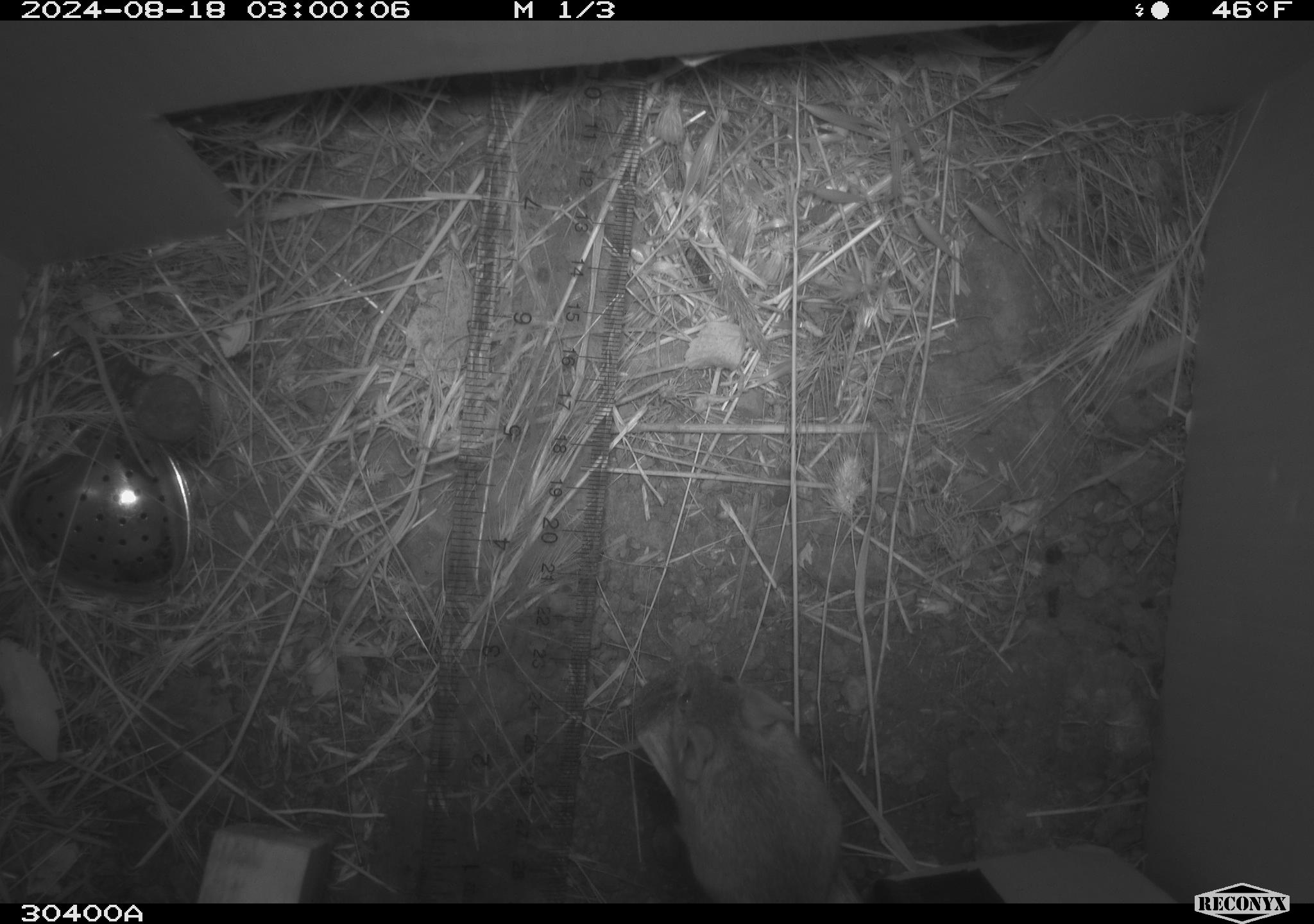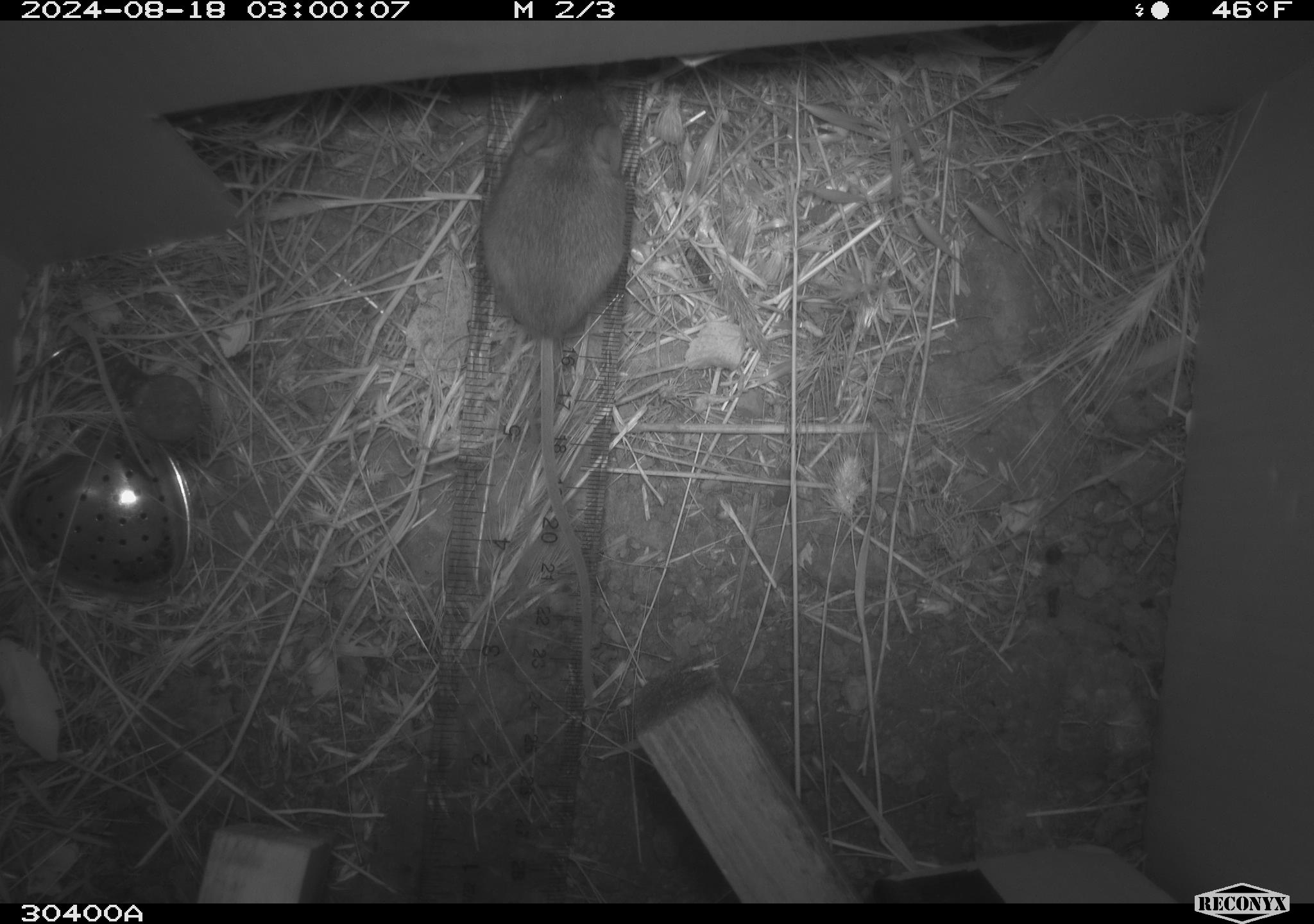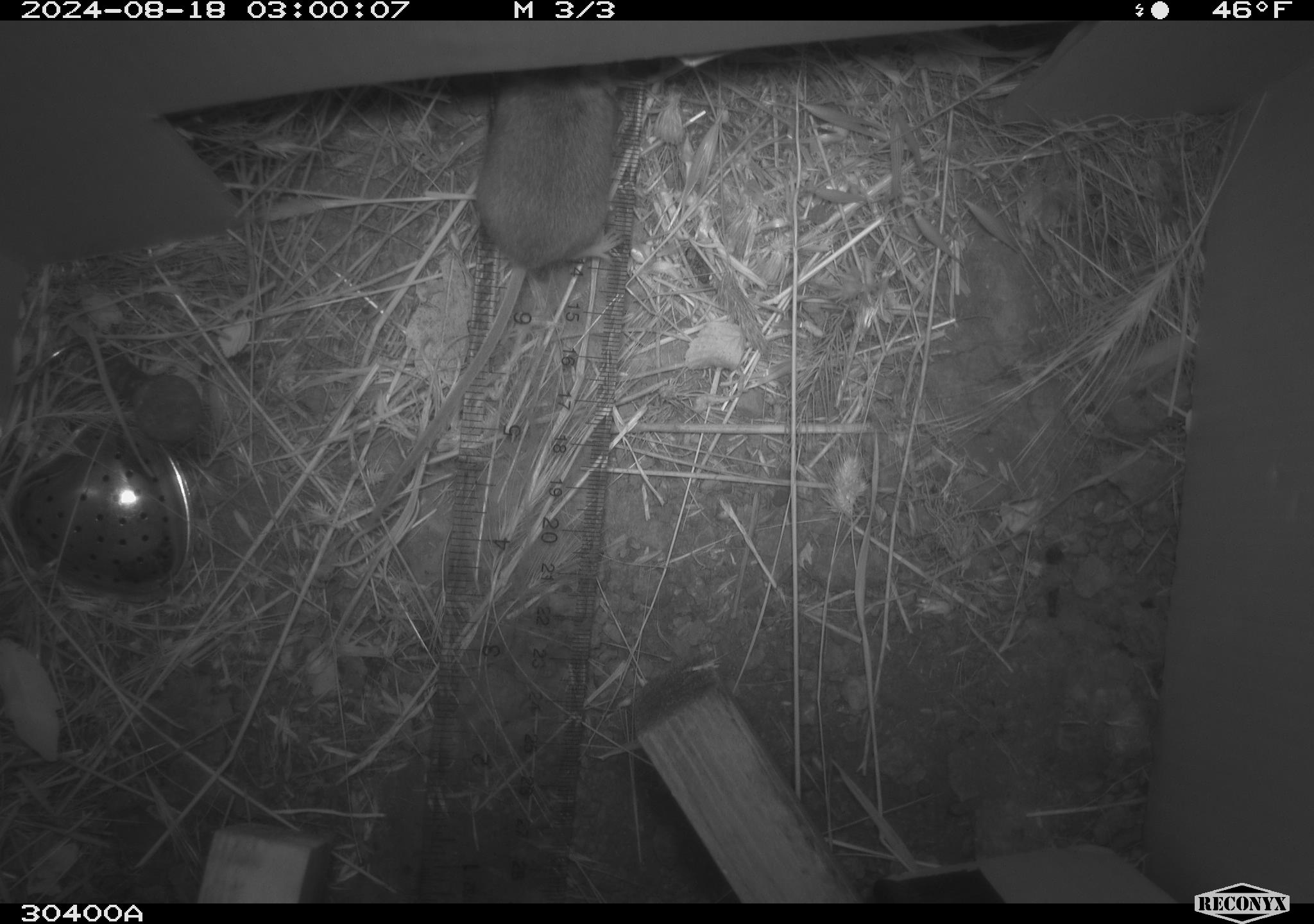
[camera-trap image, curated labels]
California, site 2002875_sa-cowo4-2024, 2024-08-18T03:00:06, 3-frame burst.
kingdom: Animalia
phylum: Chordata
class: Mammalia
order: Rodentia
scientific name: Rodentia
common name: mouse species